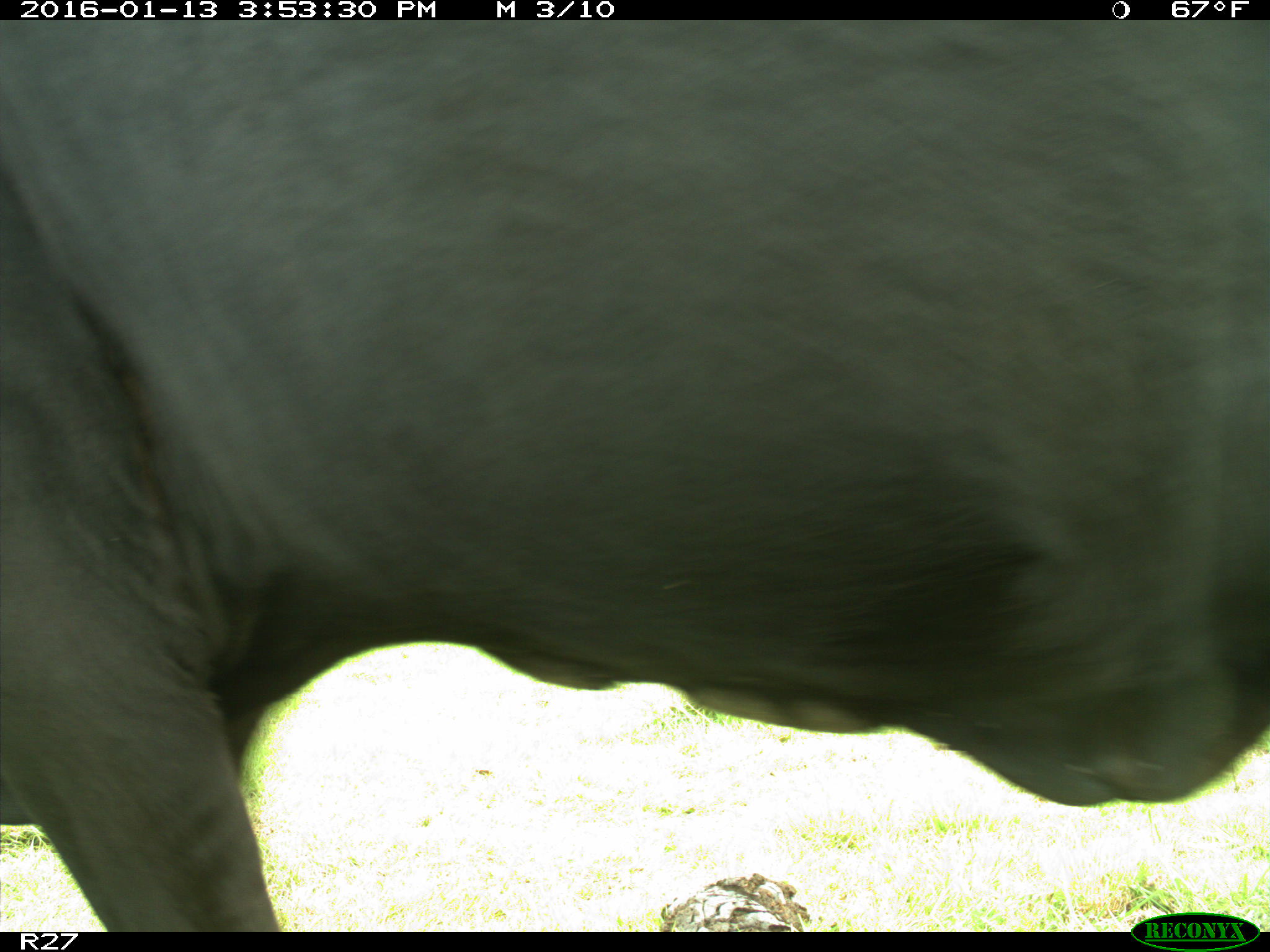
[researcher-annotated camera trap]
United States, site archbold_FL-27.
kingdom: Animalia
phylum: Chordata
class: Mammalia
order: Artiodactyla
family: Bovidae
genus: Bos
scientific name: Bos taurus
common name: domestic cow